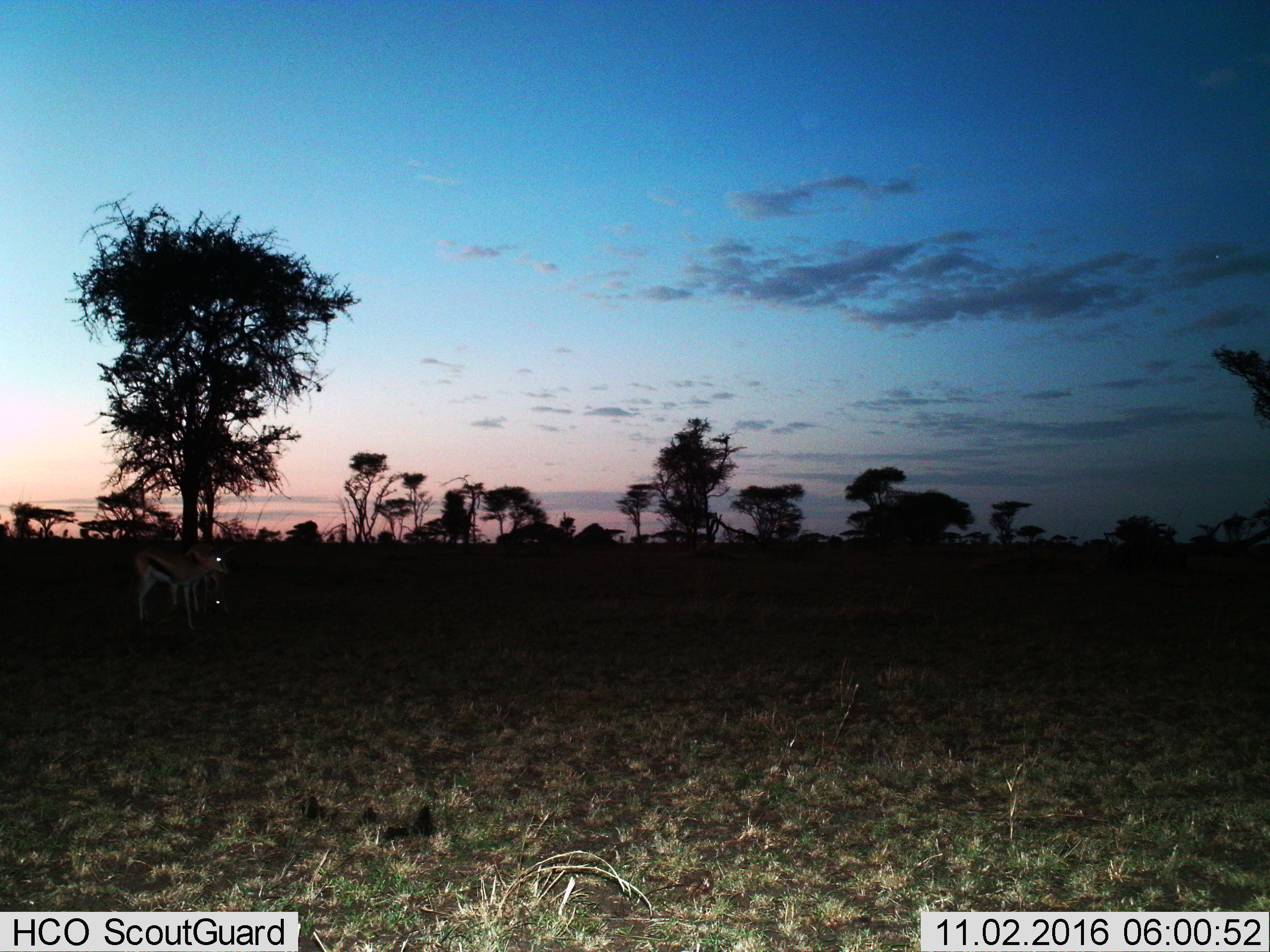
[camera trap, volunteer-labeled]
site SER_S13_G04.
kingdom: Animalia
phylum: Chordata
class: Mammalia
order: Artiodactyla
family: Bovidae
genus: Eudorcas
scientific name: Eudorcas thomsonii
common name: thomson's gazelle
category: gazellethomsons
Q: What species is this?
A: Gazellethomsons (thomson's gazelle) (Eudorcas thomsonii).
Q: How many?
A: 2.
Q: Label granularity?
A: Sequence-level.